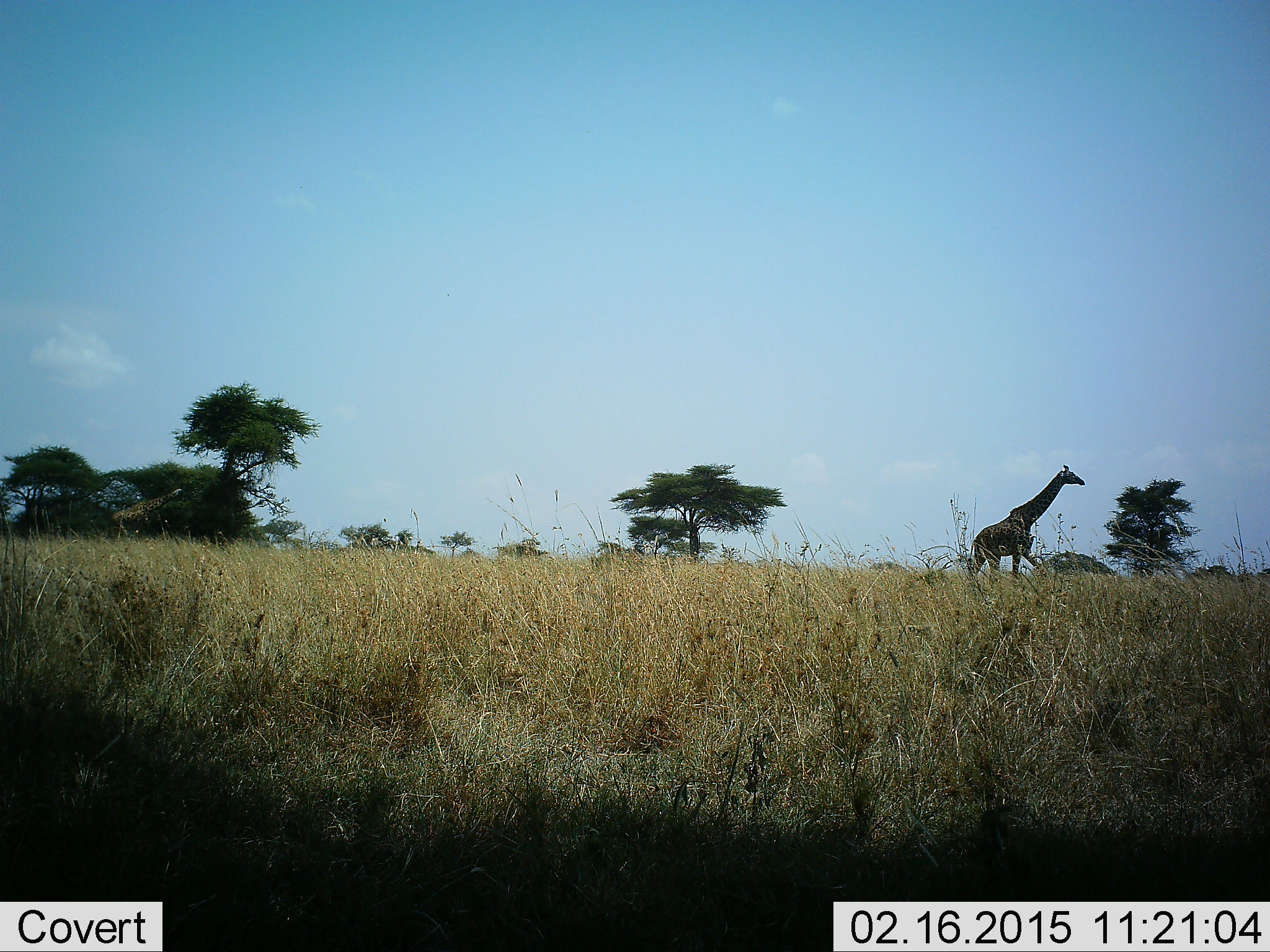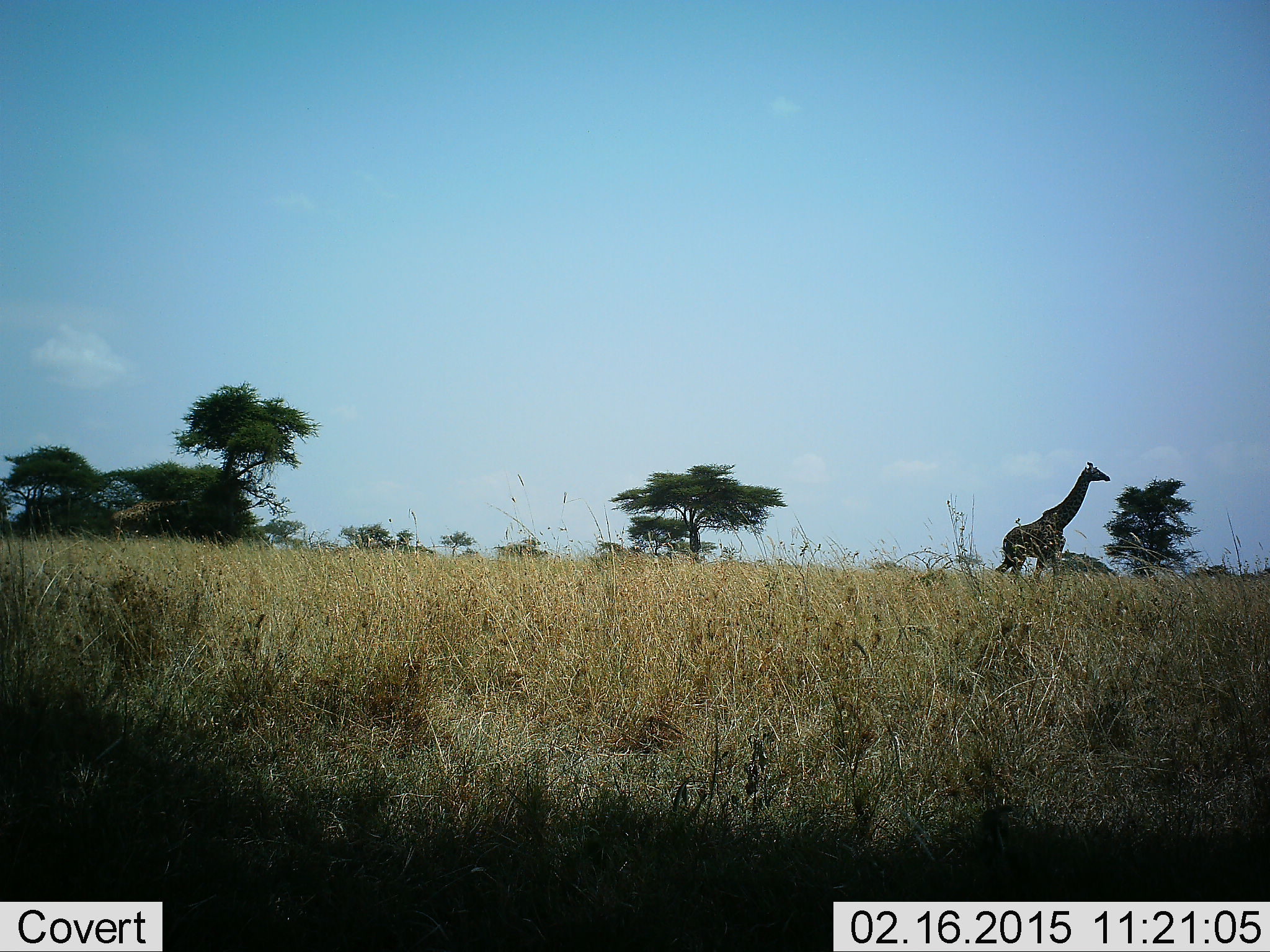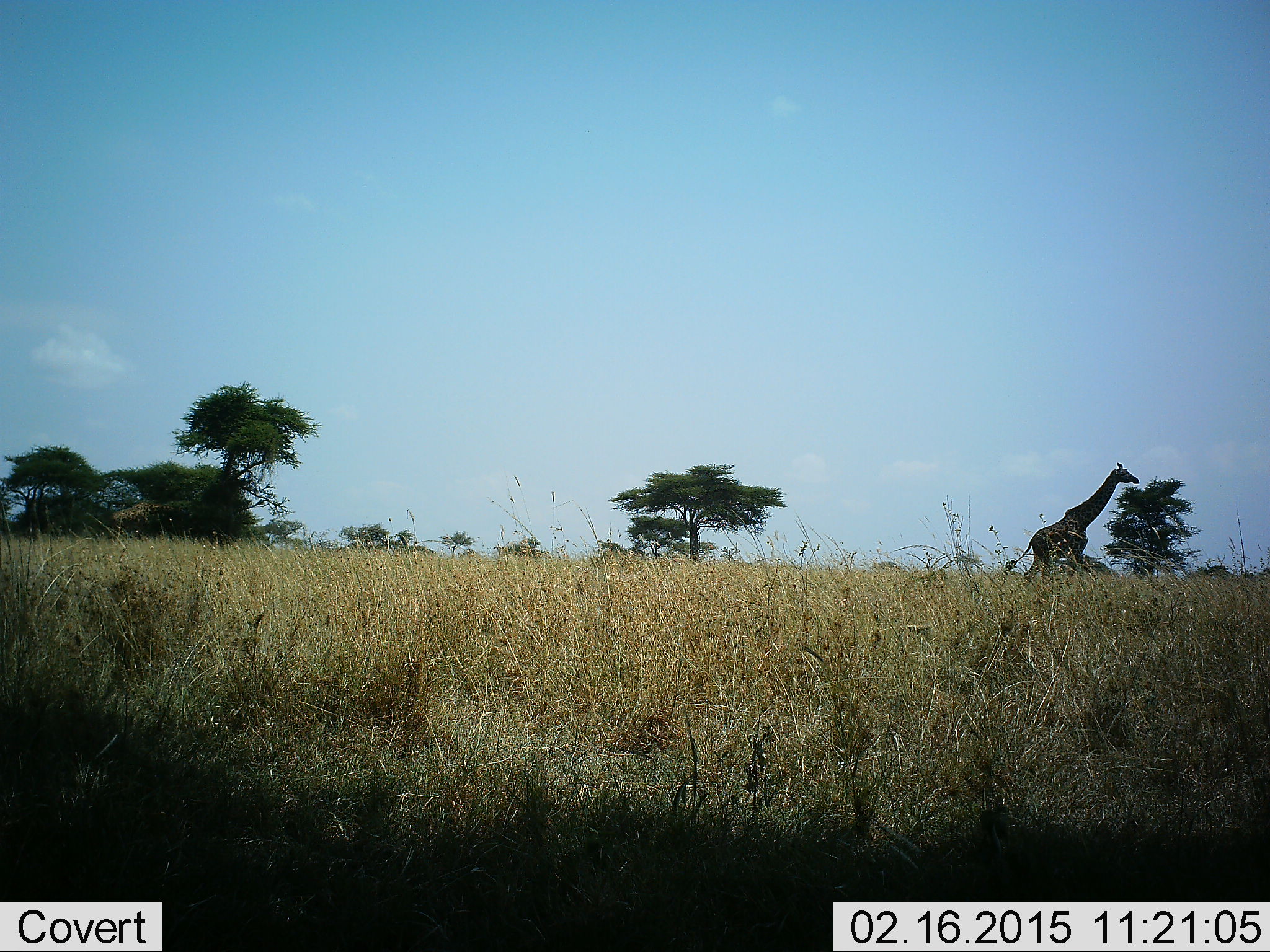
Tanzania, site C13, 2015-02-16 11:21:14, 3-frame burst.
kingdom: Animalia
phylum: Chordata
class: Mammalia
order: Artiodactyla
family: Giraffidae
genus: Giraffa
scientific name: Giraffa camelopardalis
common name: giraffe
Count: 2.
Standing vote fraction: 40%.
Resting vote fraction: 0%.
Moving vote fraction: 80%.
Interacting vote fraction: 0%.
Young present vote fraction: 0%.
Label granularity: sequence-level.